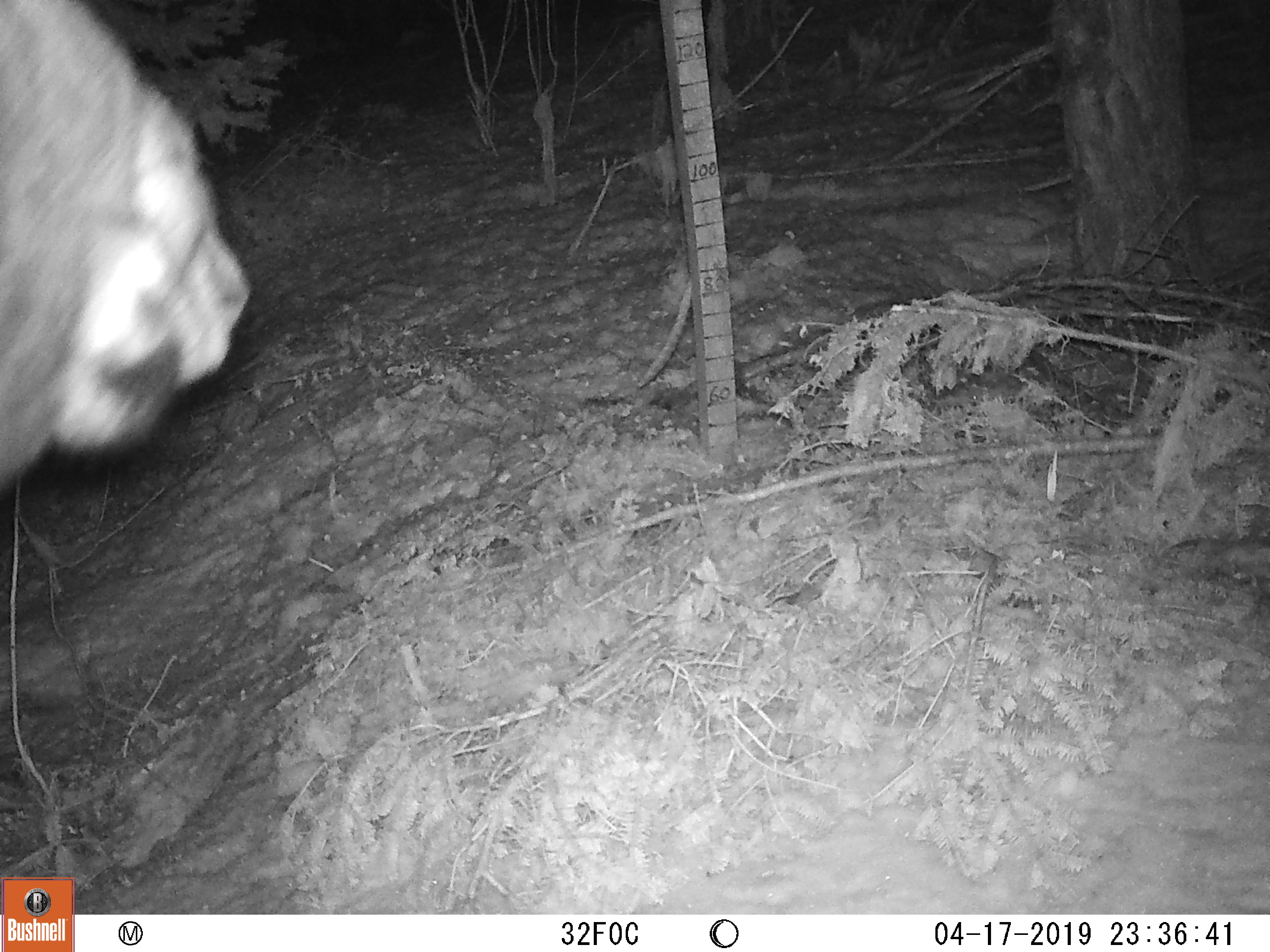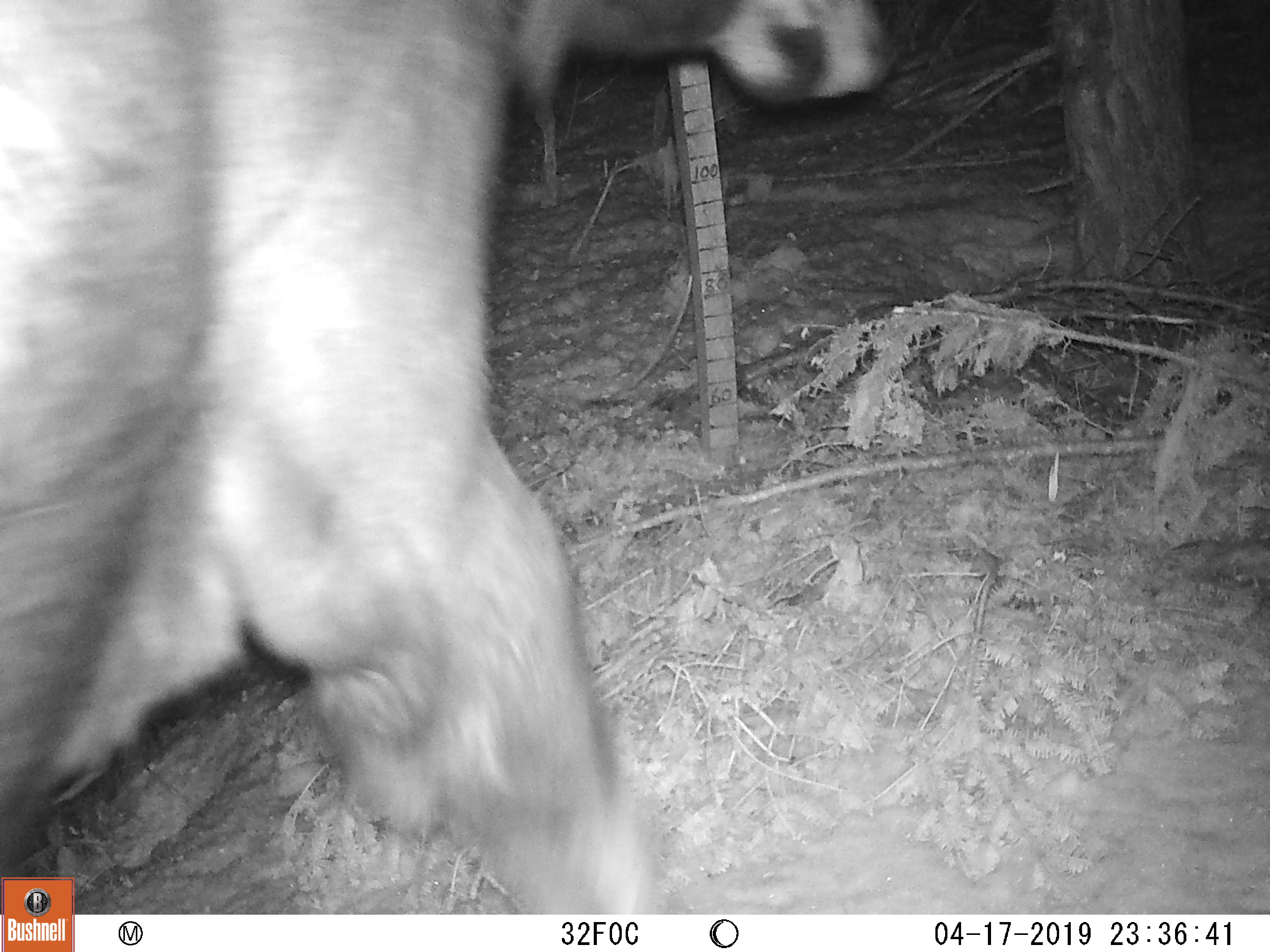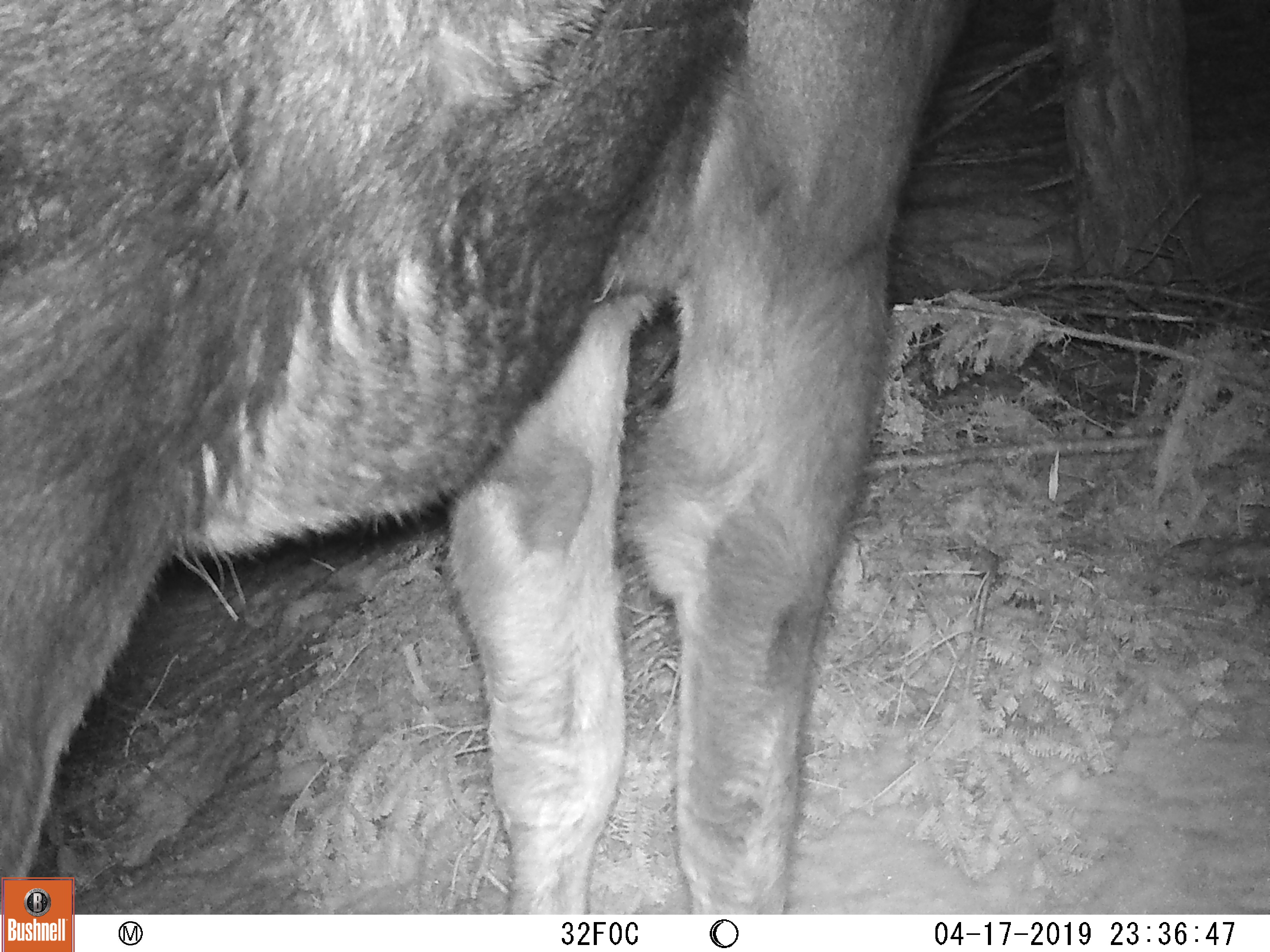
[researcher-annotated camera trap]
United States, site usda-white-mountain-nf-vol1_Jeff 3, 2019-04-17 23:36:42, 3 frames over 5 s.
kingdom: Animalia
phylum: Chordata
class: Mammalia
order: Artiodactyla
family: Cervidae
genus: Alces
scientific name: Alces alces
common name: moose